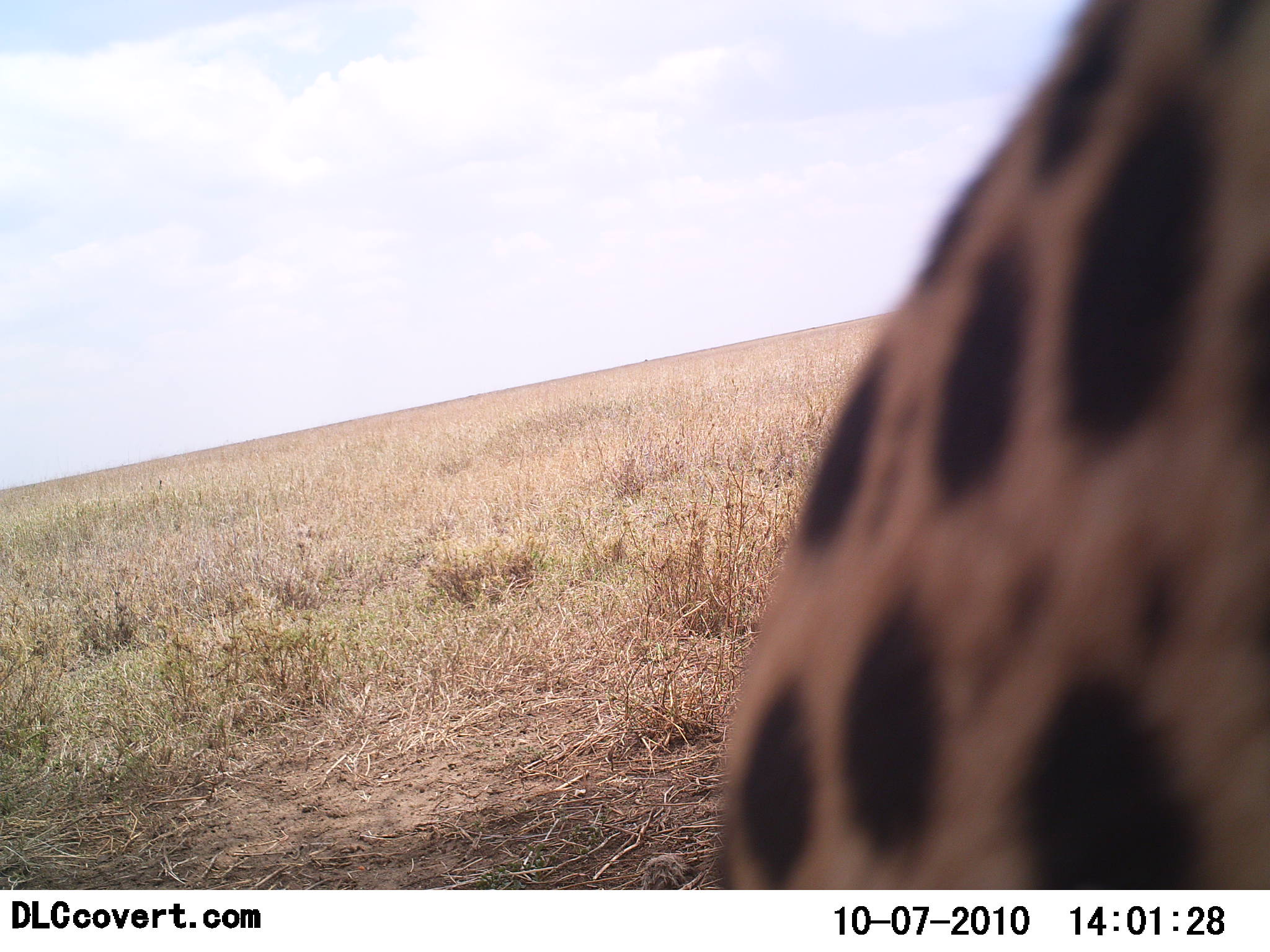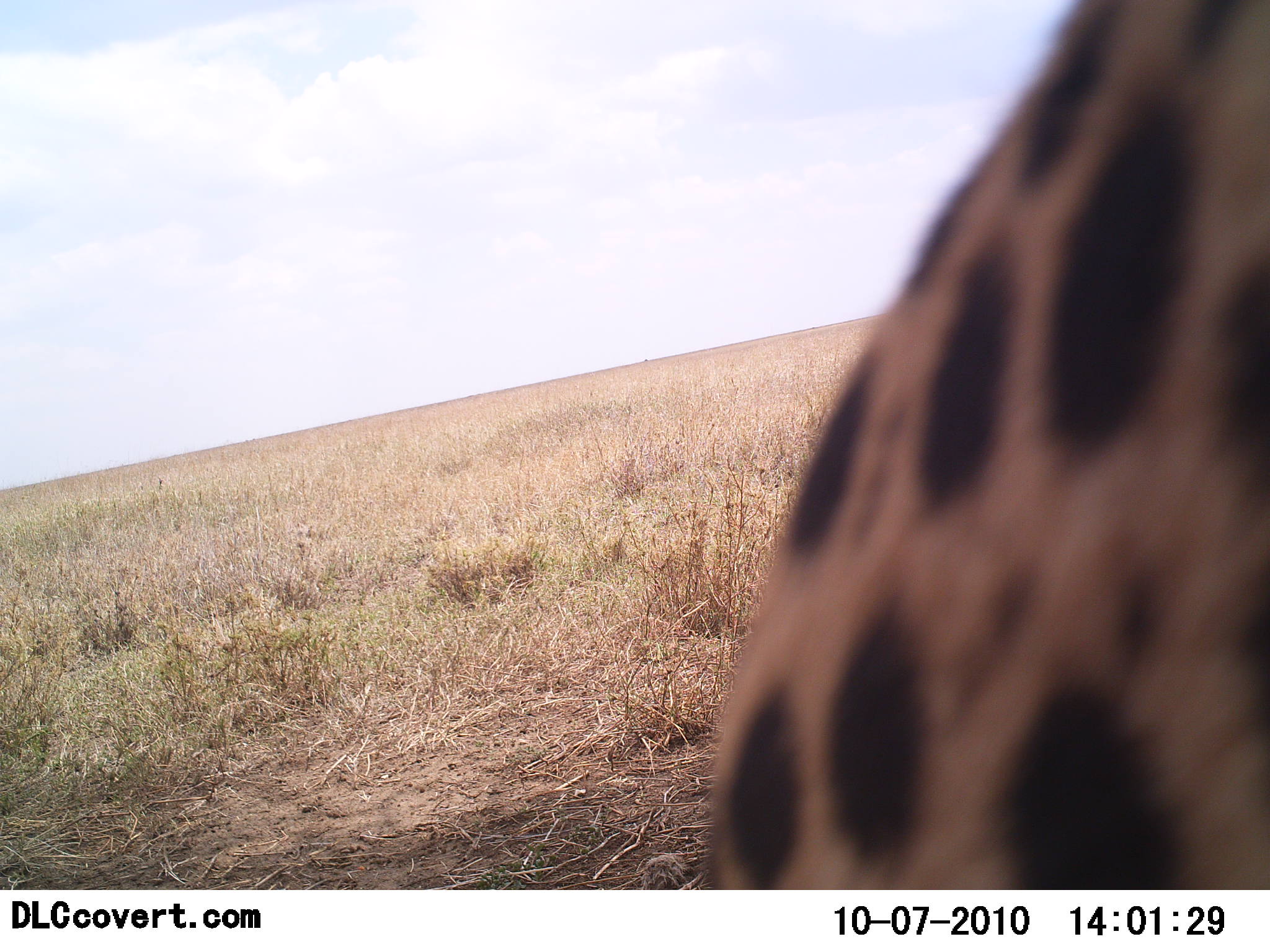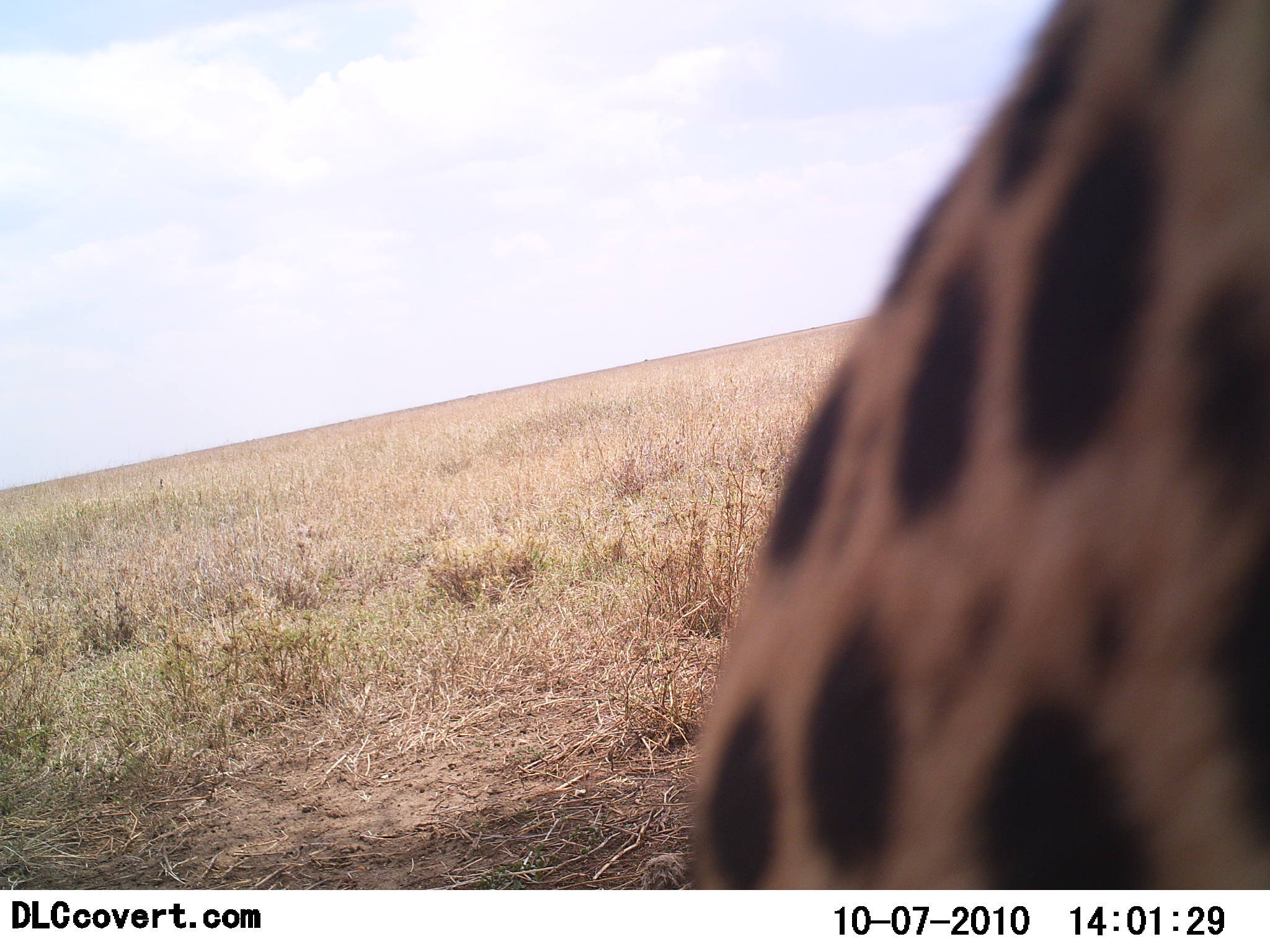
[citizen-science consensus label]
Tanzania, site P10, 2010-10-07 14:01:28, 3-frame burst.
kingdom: Animalia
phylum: Chordata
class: Mammalia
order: Carnivora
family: Felidae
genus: Acinonyx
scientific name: Acinonyx jubatus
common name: cheetah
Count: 1.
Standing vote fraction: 29%.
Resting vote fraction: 64%.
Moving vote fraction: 7%.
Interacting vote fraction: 0%.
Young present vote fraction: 0%.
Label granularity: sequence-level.